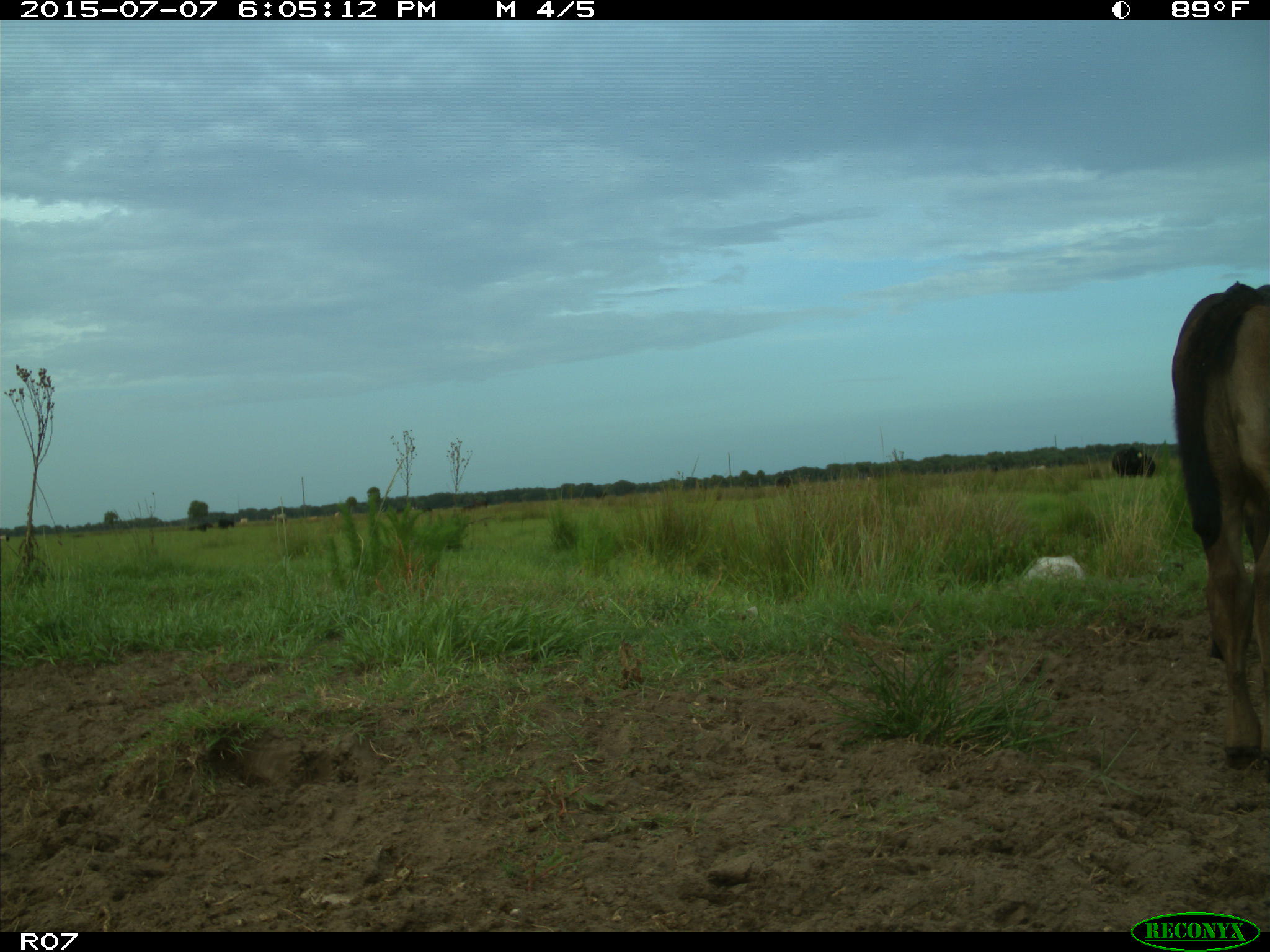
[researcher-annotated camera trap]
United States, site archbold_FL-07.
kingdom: Animalia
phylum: Chordata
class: Mammalia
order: Artiodactyla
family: Bovidae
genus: Bos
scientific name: Bos taurus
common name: domestic cow